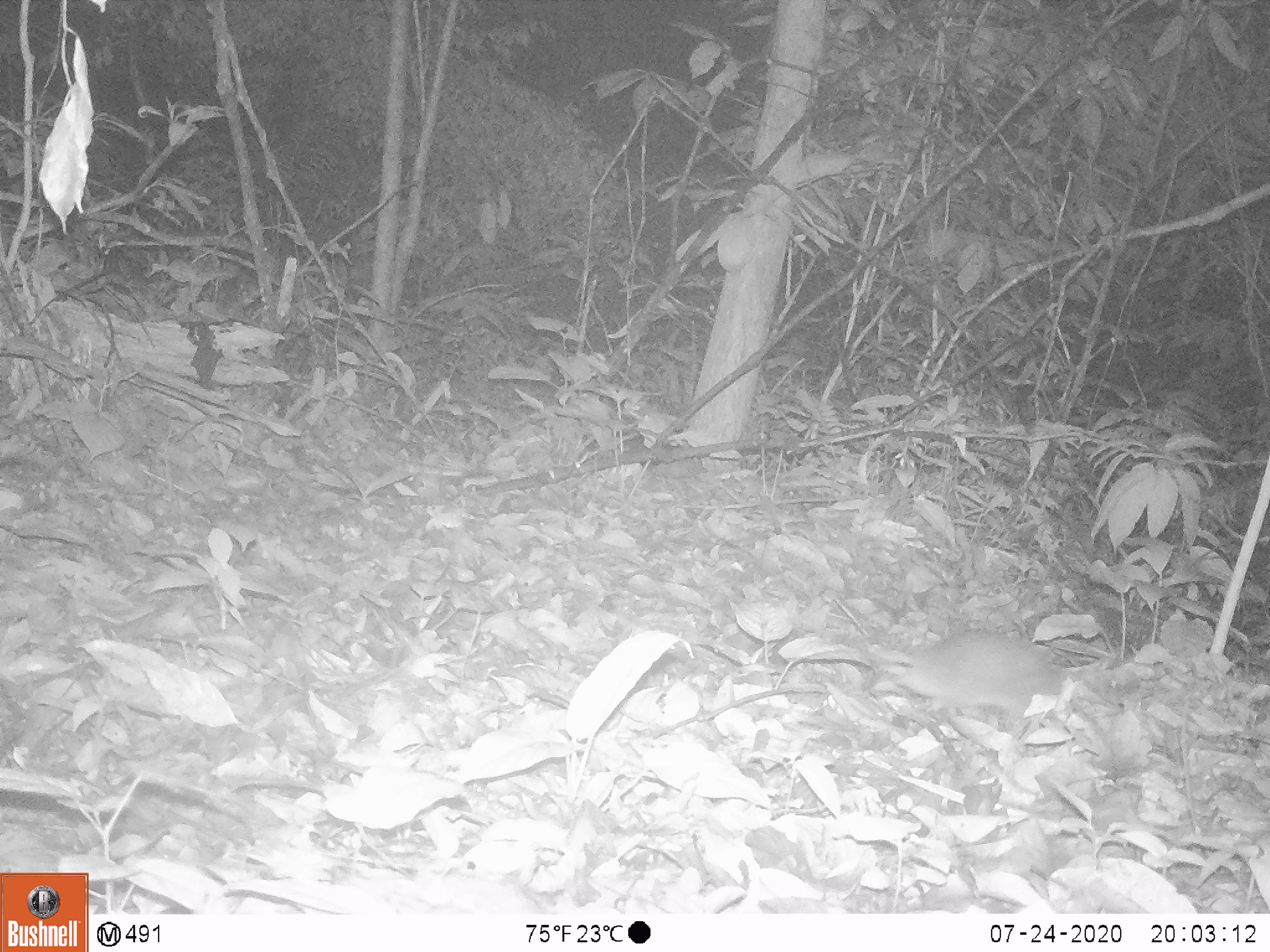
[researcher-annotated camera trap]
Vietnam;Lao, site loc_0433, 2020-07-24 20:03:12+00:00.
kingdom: Animalia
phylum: Chordata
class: Mammalia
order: Rodentia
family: Muridae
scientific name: Muridae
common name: old-world mice and rats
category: unidentified murid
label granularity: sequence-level